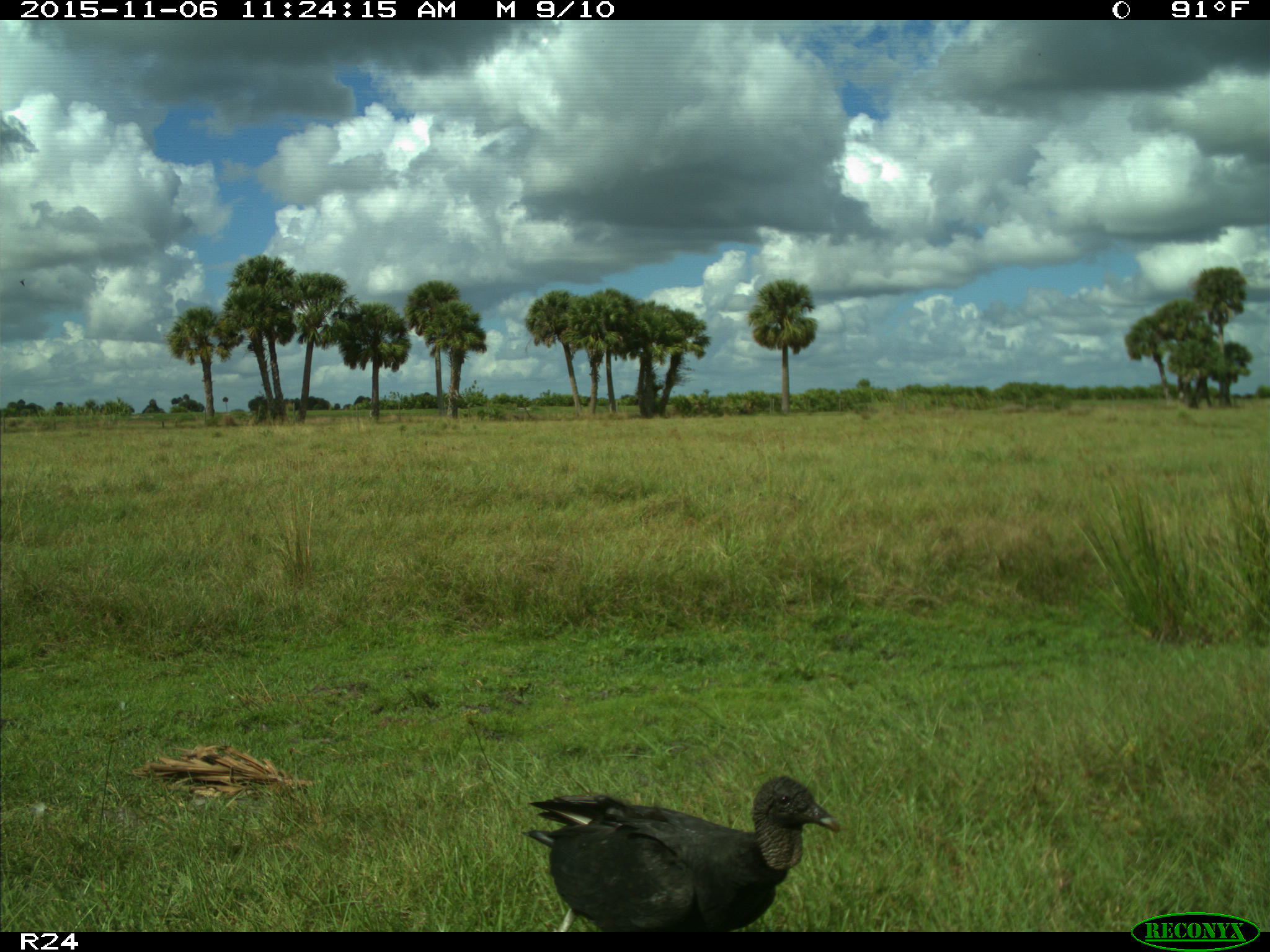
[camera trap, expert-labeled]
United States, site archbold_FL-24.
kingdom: Animalia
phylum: Chordata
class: Aves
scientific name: Aves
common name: birds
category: unidentified bird